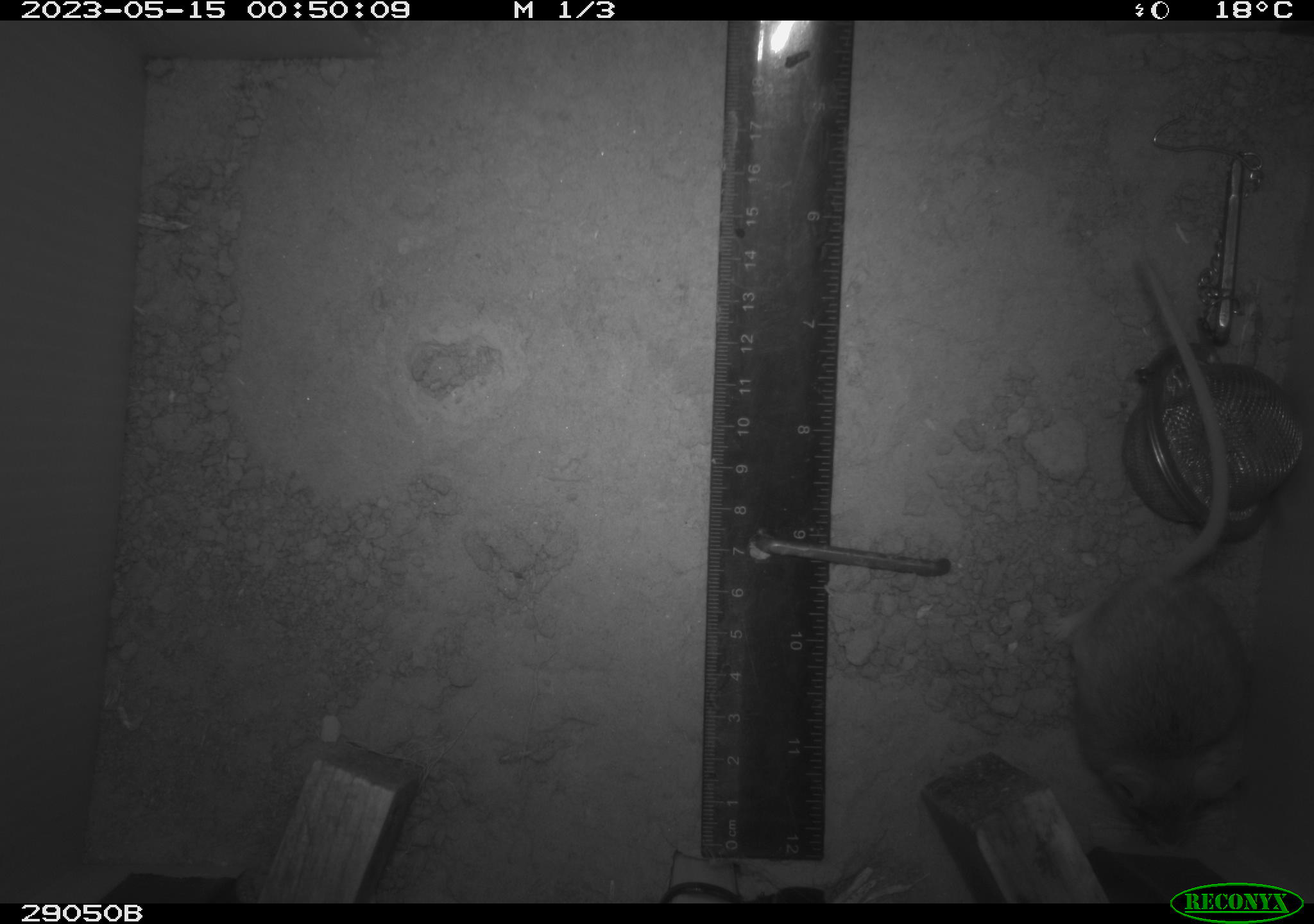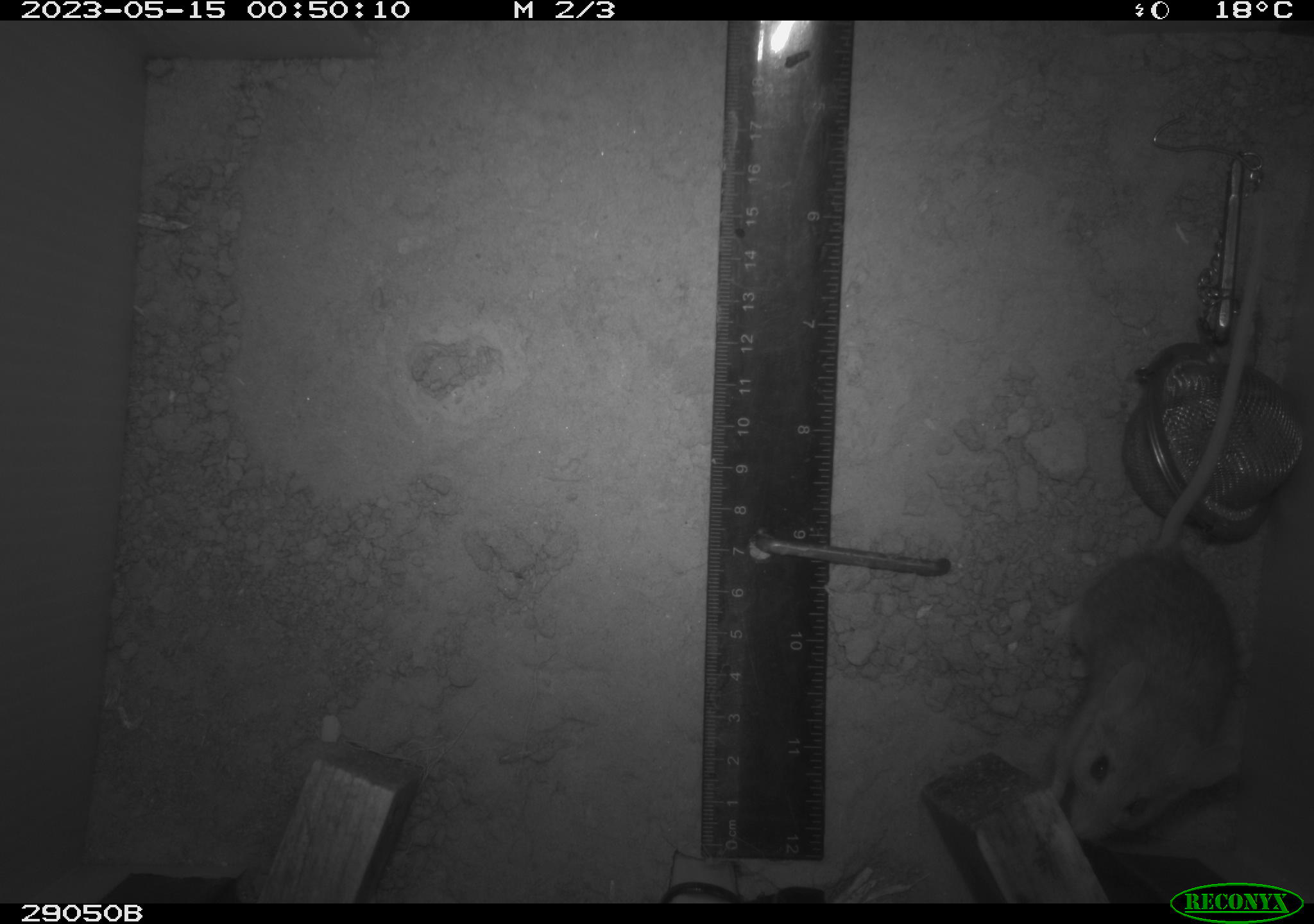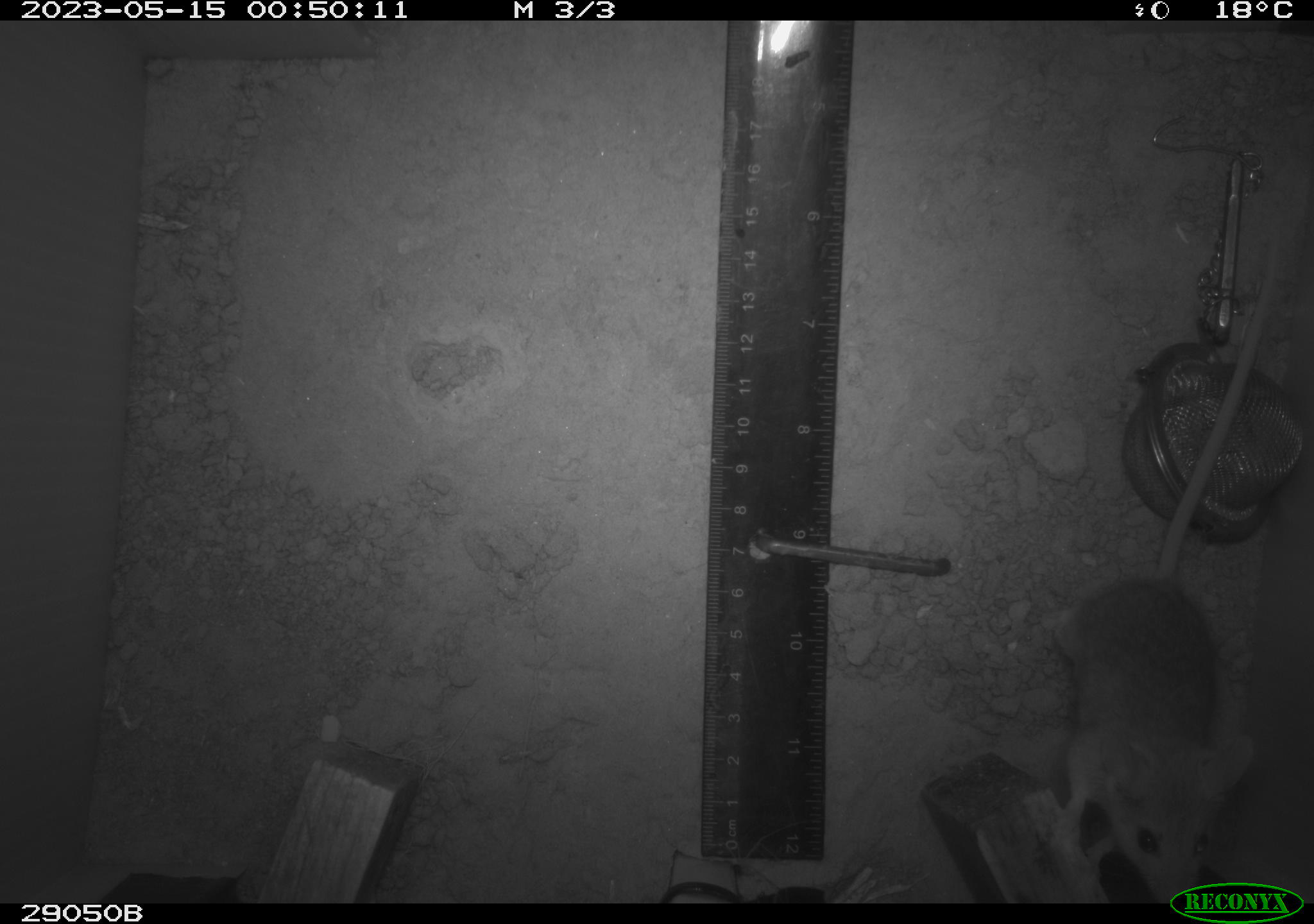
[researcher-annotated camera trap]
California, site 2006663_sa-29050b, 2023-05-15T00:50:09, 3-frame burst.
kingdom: Animalia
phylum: Chordata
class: Mammalia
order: Rodentia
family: Cricetidae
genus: Peromyscus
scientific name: Peromyscus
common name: deer mice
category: peromyscus species